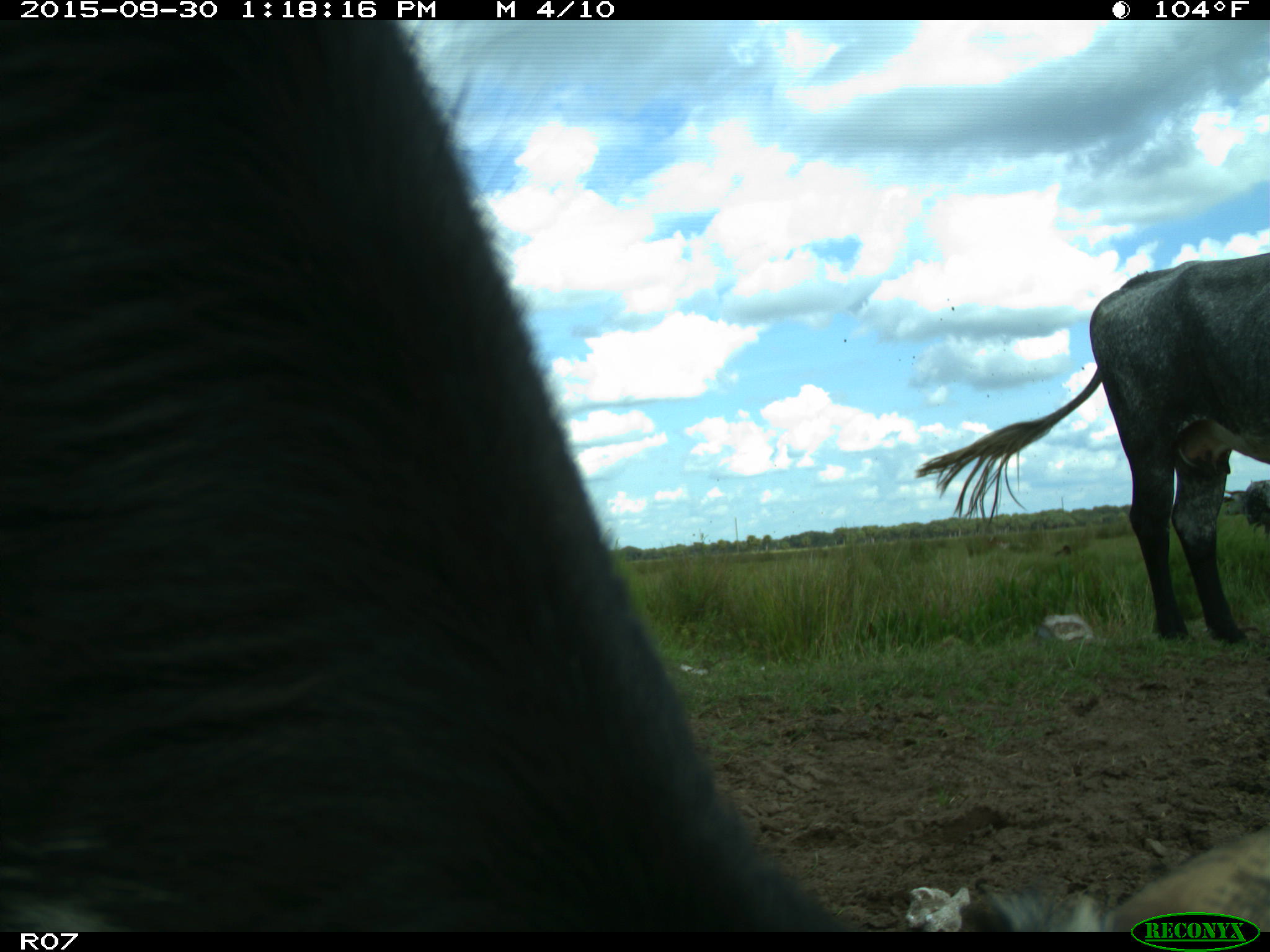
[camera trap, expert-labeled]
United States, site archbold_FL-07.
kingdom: Animalia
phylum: Chordata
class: Mammalia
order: Artiodactyla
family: Bovidae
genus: Bos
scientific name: Bos taurus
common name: domestic cow